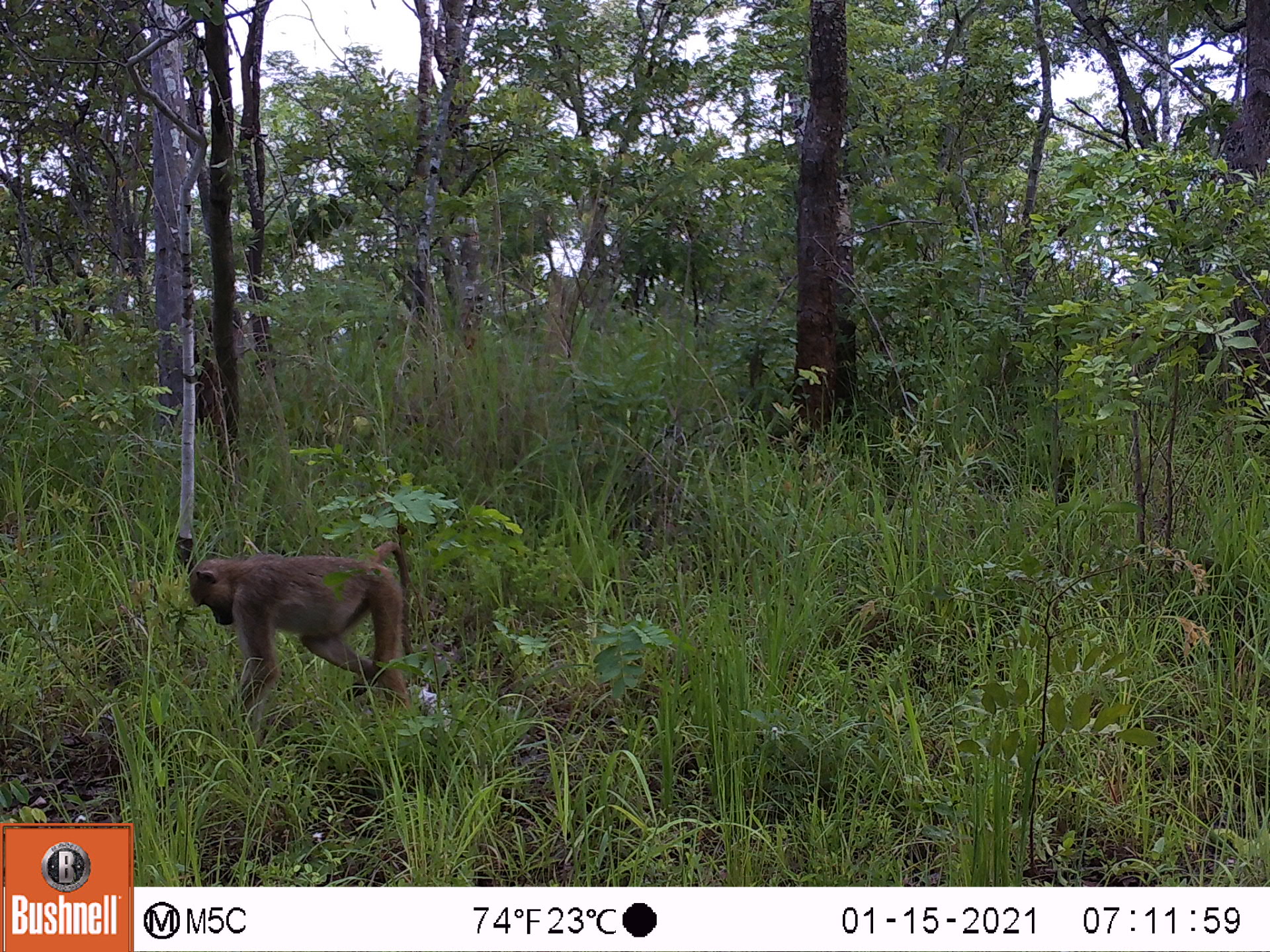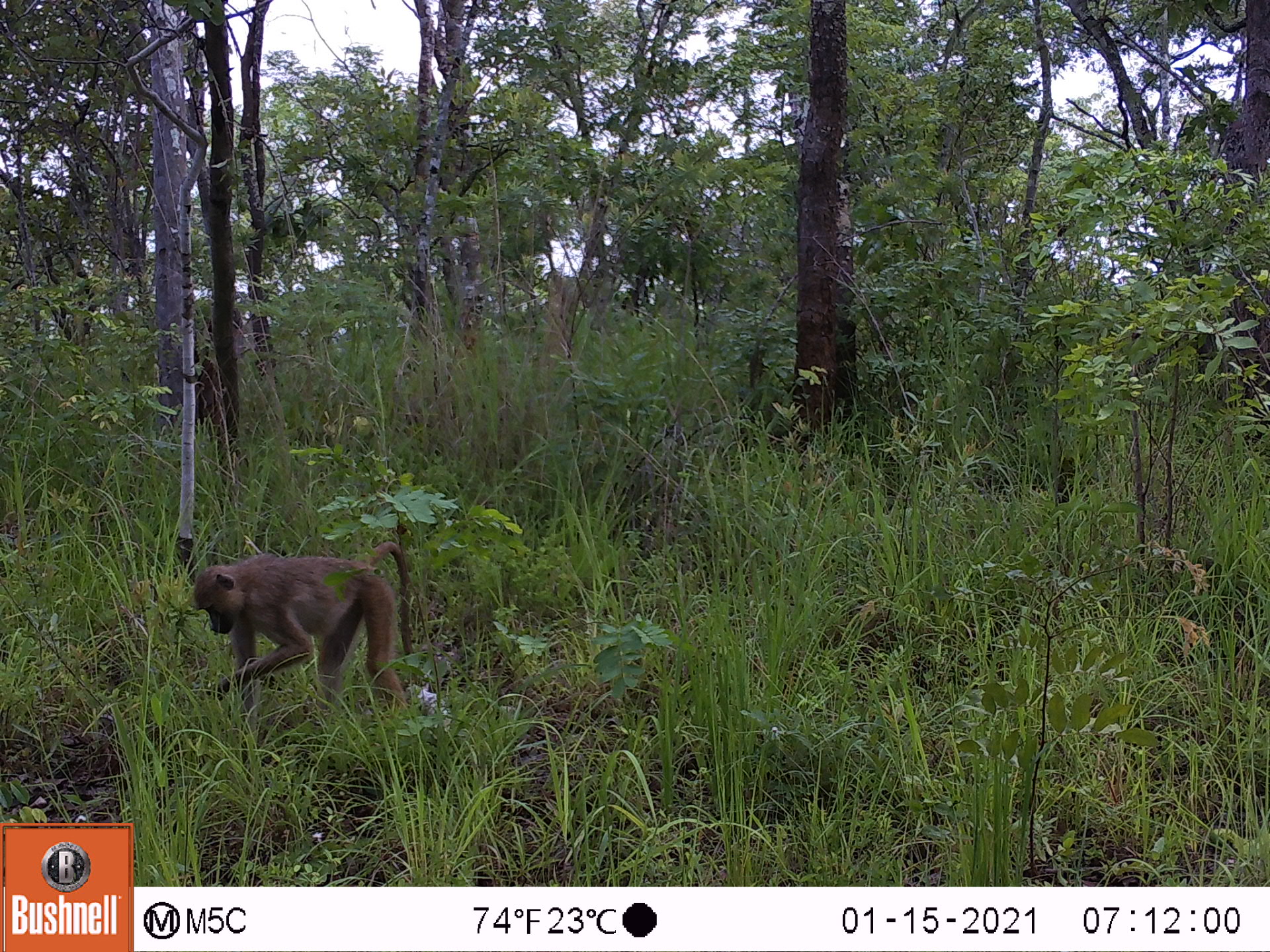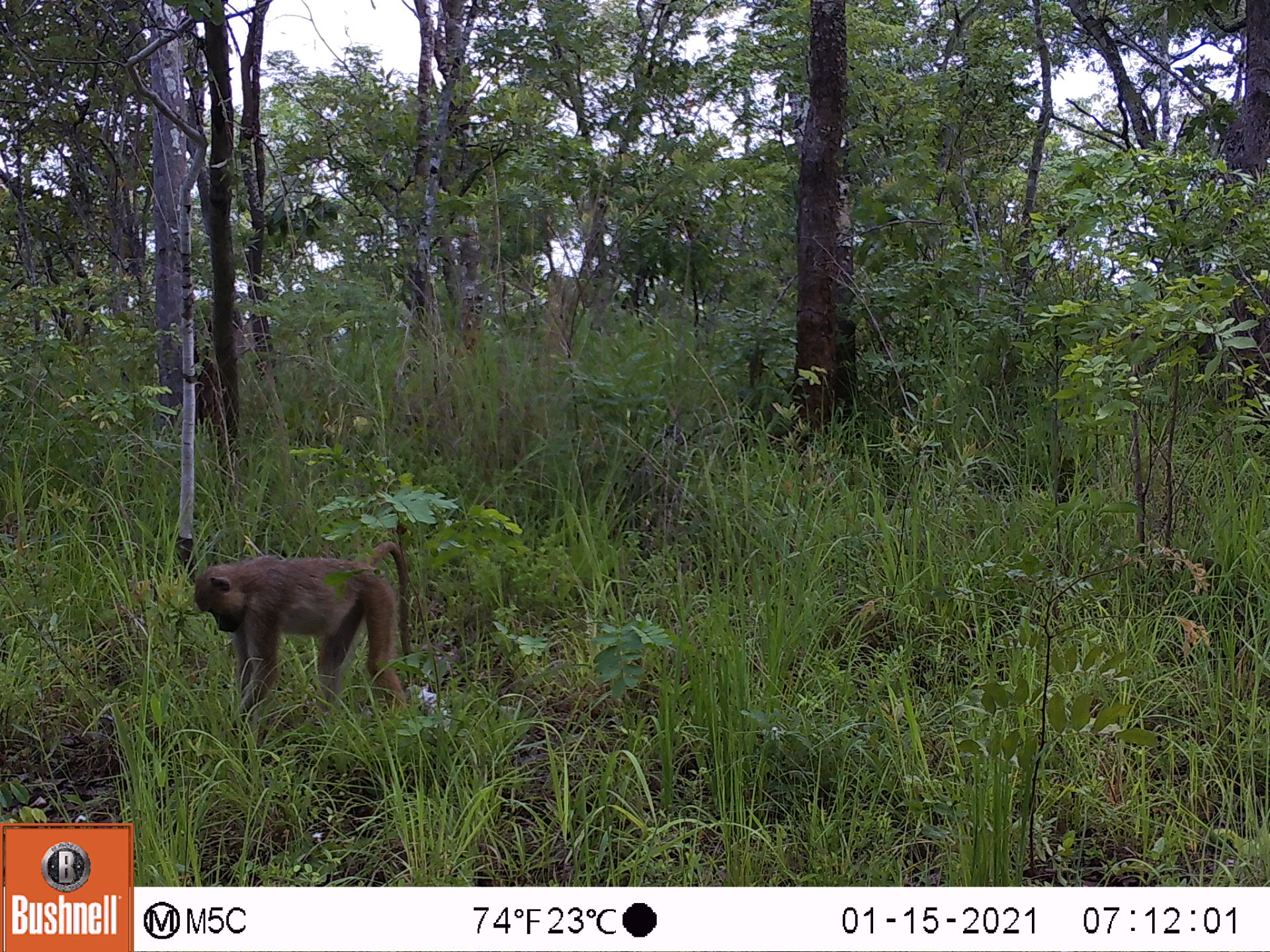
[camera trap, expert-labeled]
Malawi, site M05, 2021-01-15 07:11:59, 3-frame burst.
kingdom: Animalia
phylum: Chordata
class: Mammalia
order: Primates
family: Cercopithecidae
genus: Papio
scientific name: Papio cynocephalus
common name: yellow baboon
Yellow baboon (Papio cynocephalus), count 1.